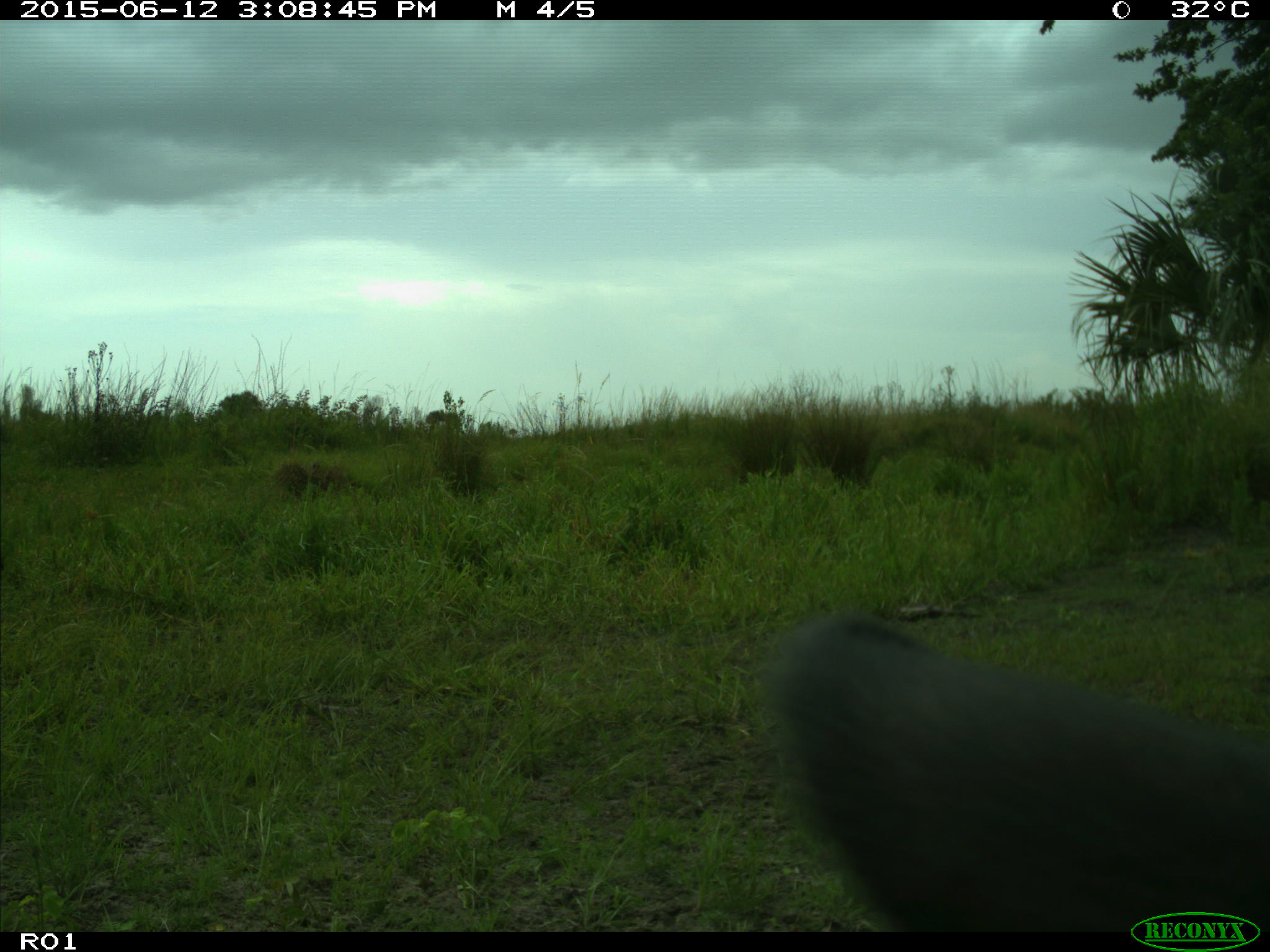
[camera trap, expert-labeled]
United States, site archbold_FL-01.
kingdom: Animalia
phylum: Chordata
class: Mammalia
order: Artiodactyla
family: Bovidae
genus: Bos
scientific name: Bos taurus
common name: domestic cow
Bos taurus (domestic cow).